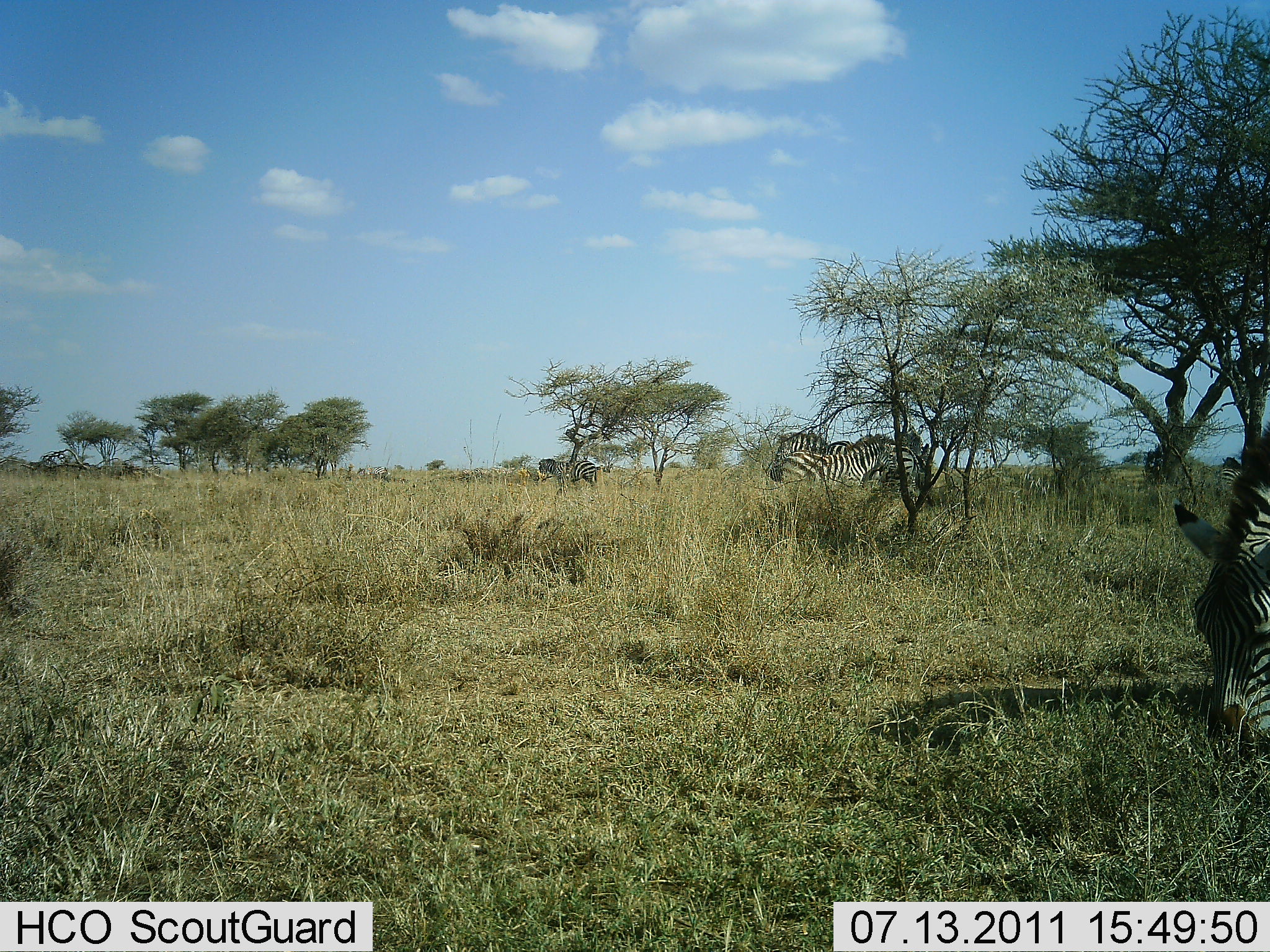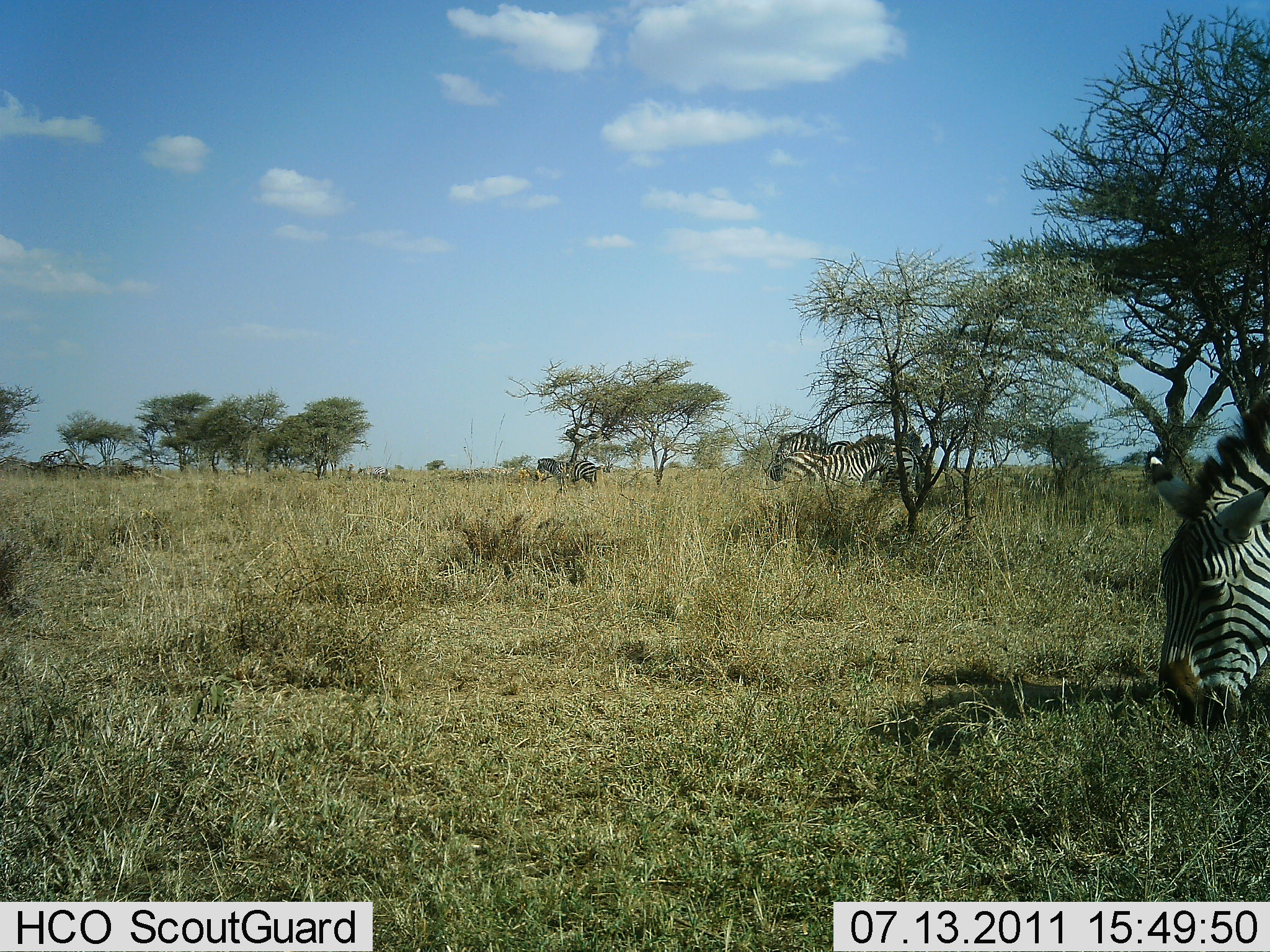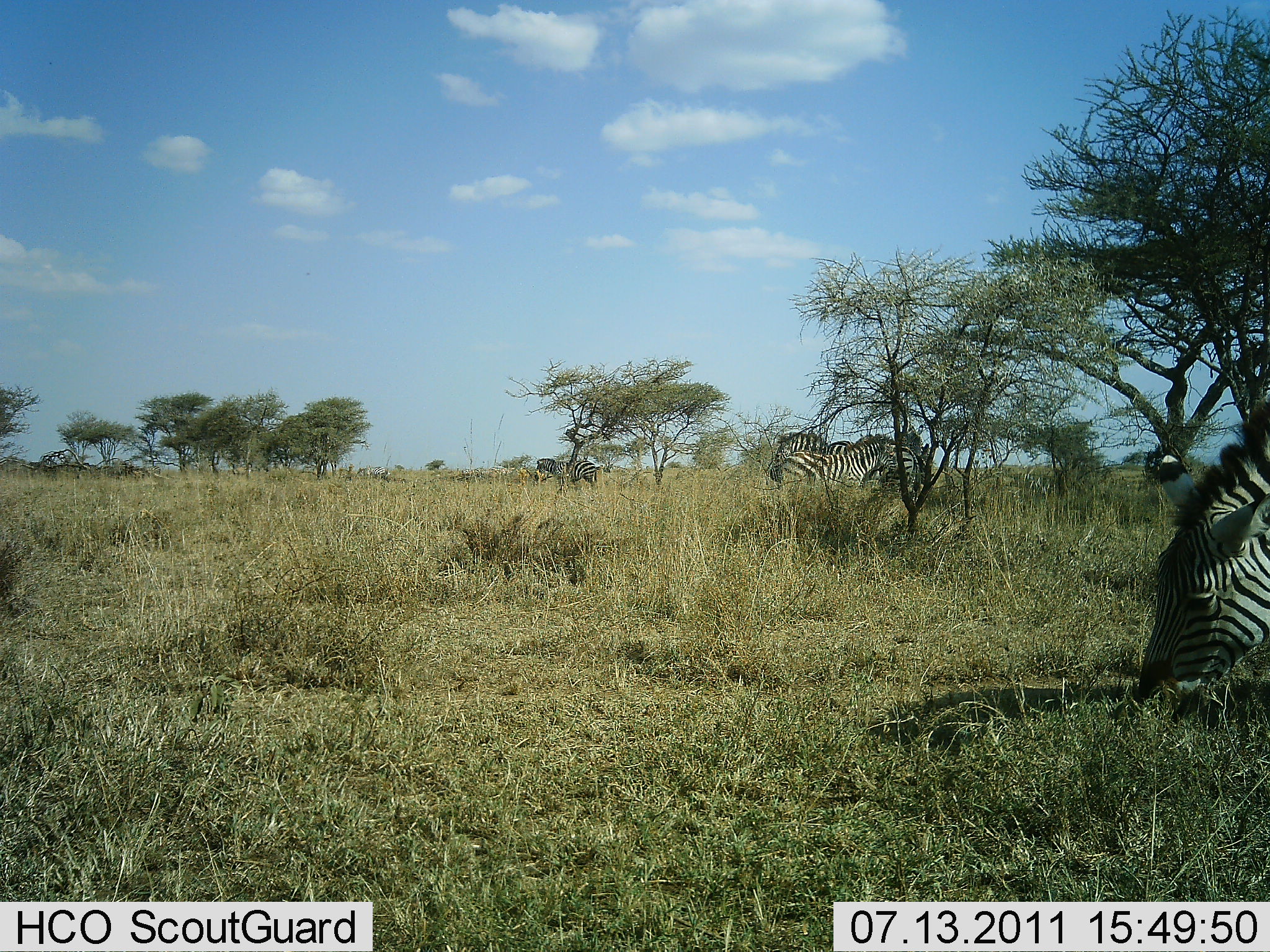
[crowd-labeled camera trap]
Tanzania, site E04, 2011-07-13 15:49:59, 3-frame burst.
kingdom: Animalia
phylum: Chordata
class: Mammalia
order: Perissodactyla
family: Equidae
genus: Equus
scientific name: Equus quagga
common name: plains zebra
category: zebra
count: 3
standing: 46%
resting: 0%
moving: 0%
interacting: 0%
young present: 0%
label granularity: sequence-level